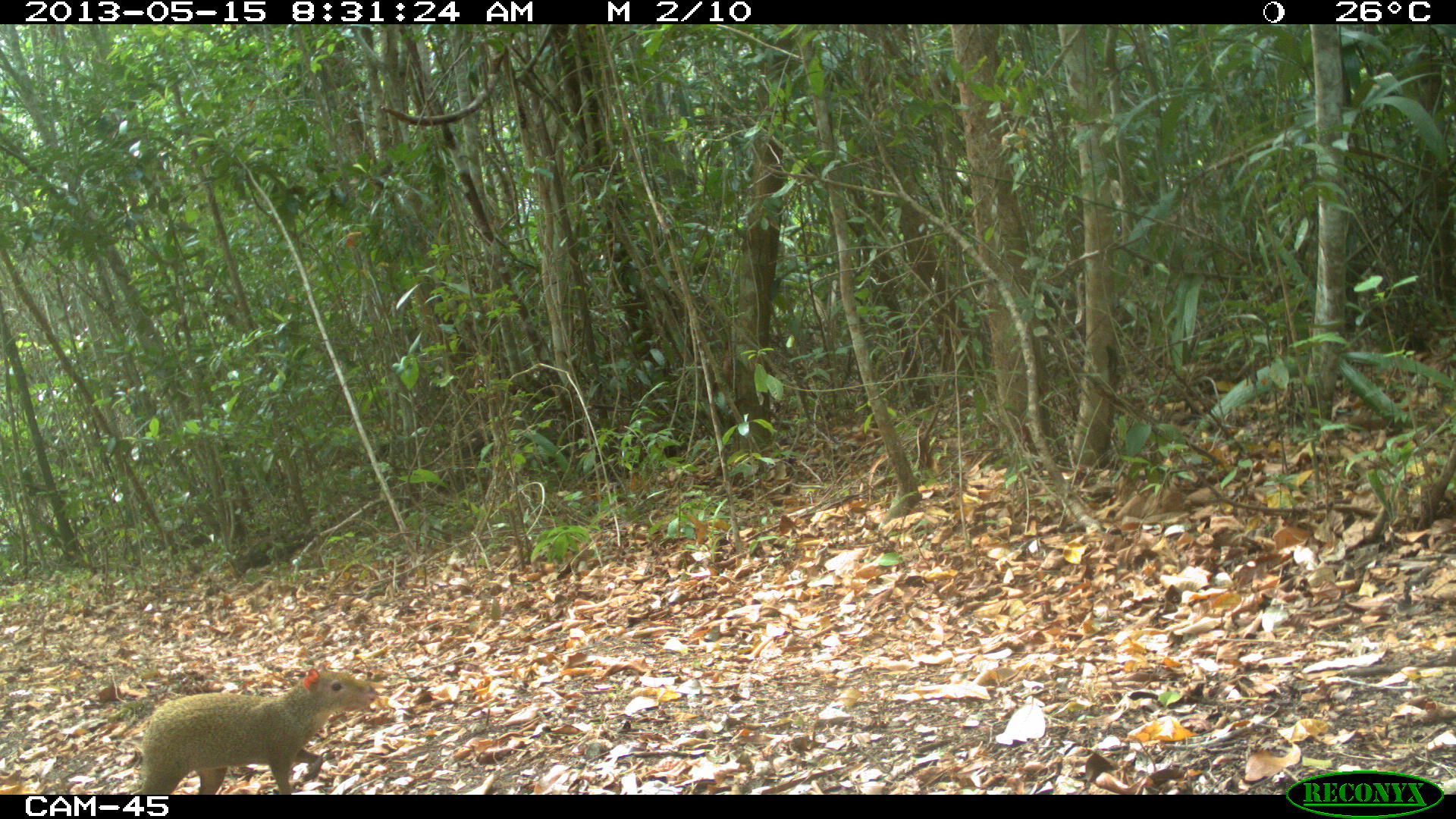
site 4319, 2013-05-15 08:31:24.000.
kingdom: Animalia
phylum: Chordata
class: Mammalia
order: Rodentia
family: Dasyproctidae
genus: Dasyprocta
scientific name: Dasyprocta punctata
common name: central american agouti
Dasyprocta punctata (central american agouti), count 1.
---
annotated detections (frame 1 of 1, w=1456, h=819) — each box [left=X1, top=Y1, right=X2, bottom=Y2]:
dasyprocta punctata: [left=137, top=660, right=379, bottom=794]